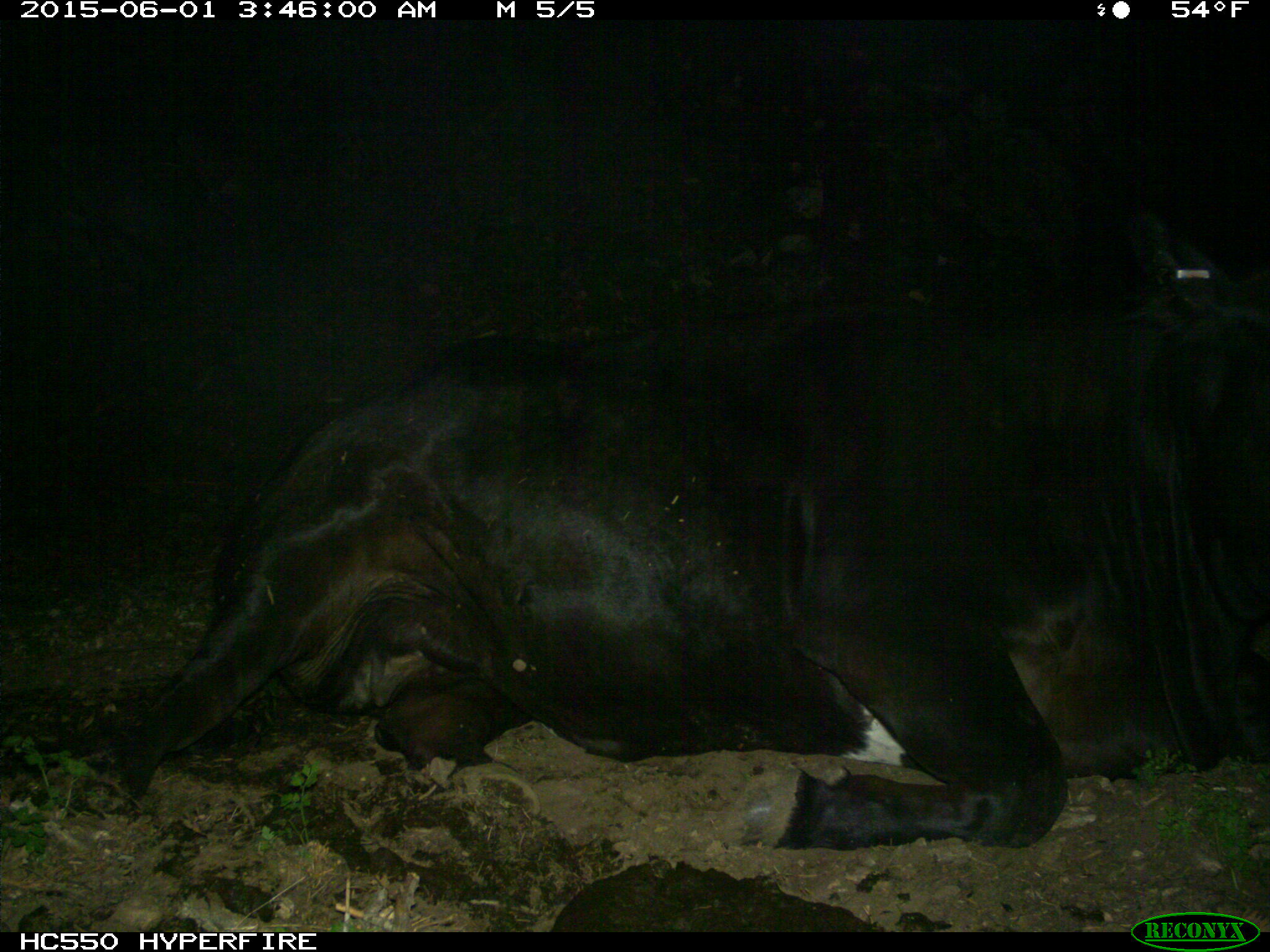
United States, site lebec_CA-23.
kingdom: Animalia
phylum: Chordata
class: Mammalia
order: Artiodactyla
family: Bovidae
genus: Bos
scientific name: Bos taurus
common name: domestic cow